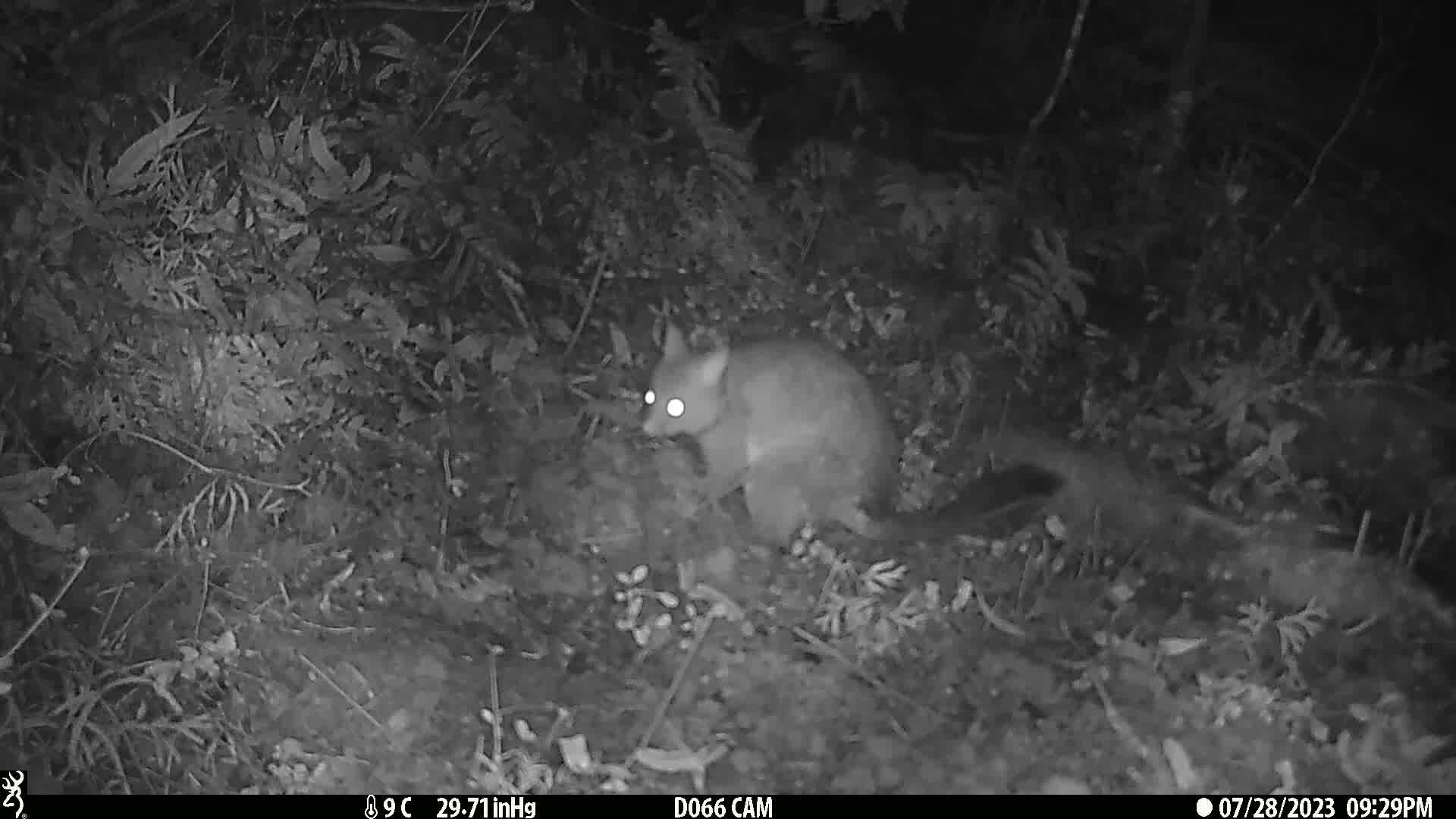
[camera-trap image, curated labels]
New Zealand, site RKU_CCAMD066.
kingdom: Animalia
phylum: Chordata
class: Mammalia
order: Diprotodontia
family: Phalangeridae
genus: Trichosurus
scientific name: Trichosurus vulpecula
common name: common brushtail possum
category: possum